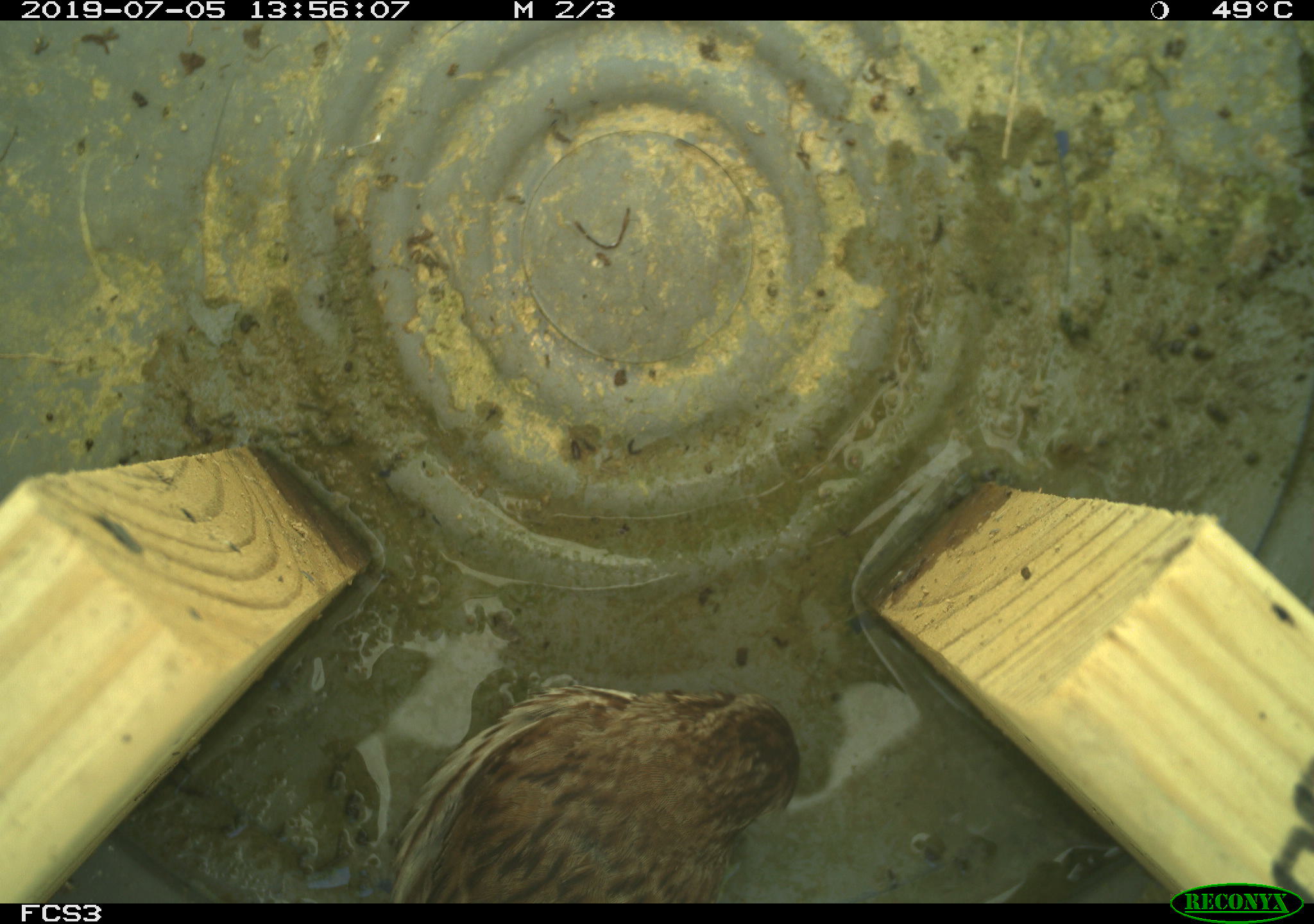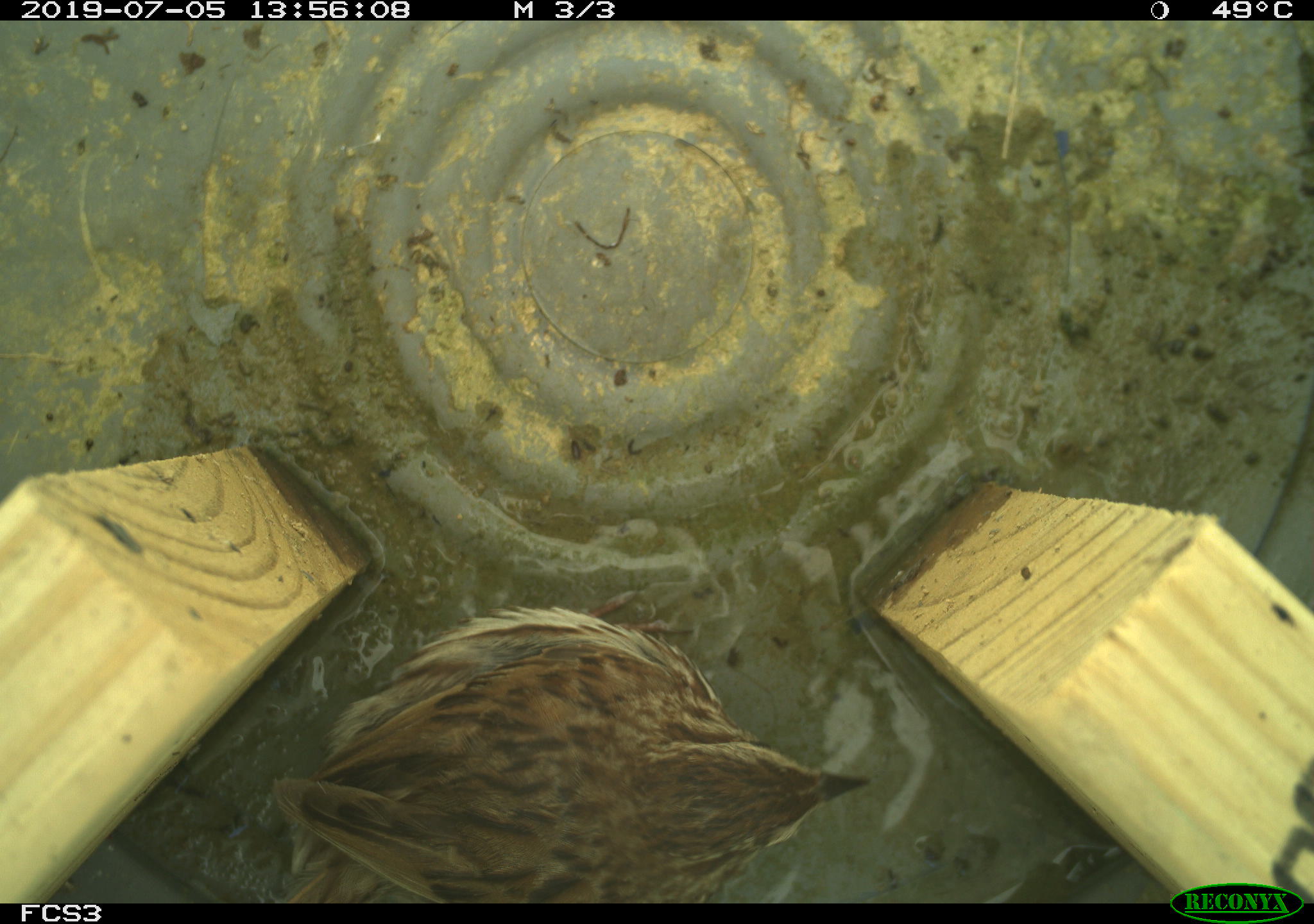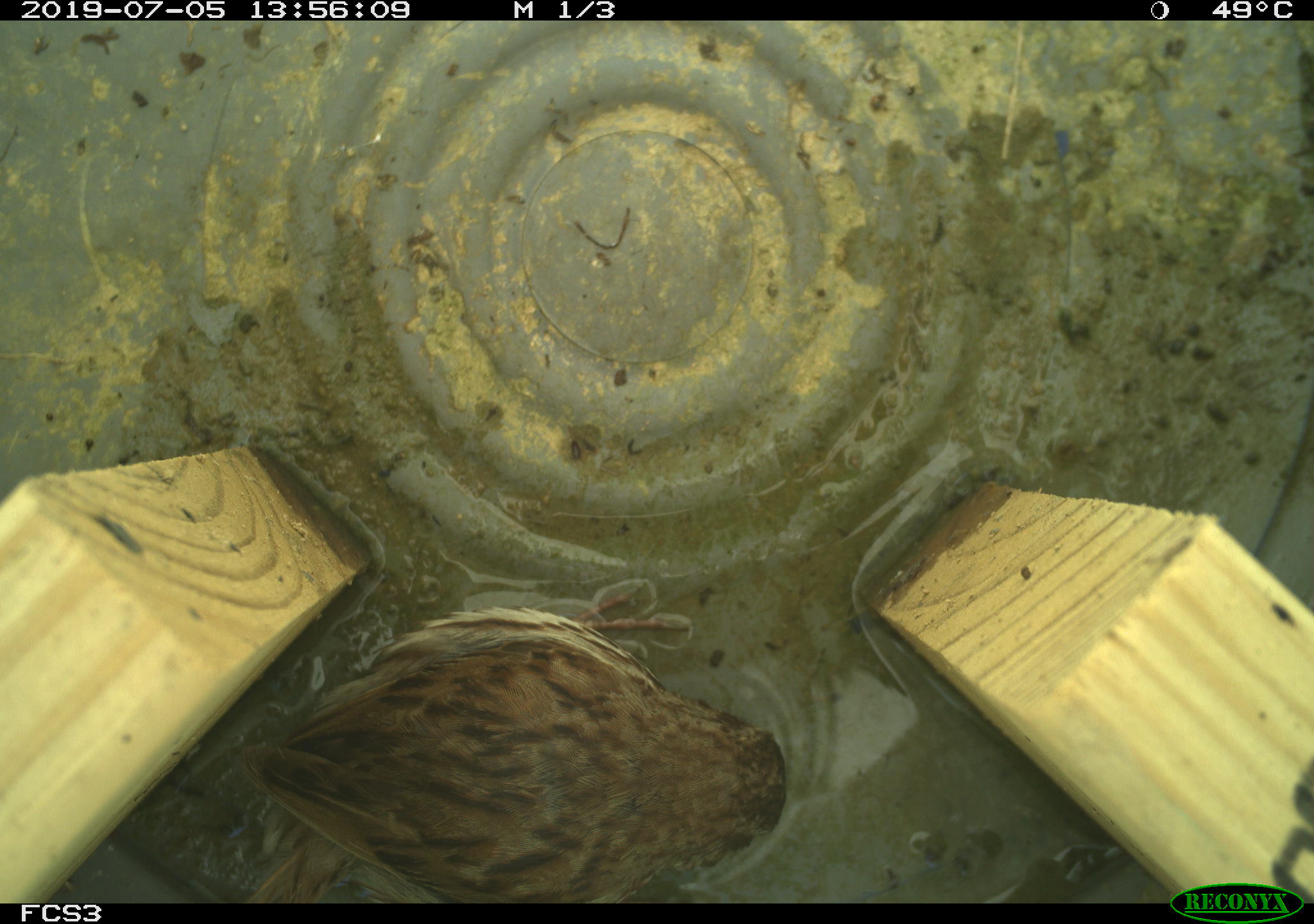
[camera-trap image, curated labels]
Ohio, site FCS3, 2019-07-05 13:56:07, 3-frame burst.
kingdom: Animalia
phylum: Chordata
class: Aves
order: Passeriformes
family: Passerellidae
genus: Melospiza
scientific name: Melospiza melodia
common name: song sparrow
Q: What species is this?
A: Song sparrow (Melospiza melodia).